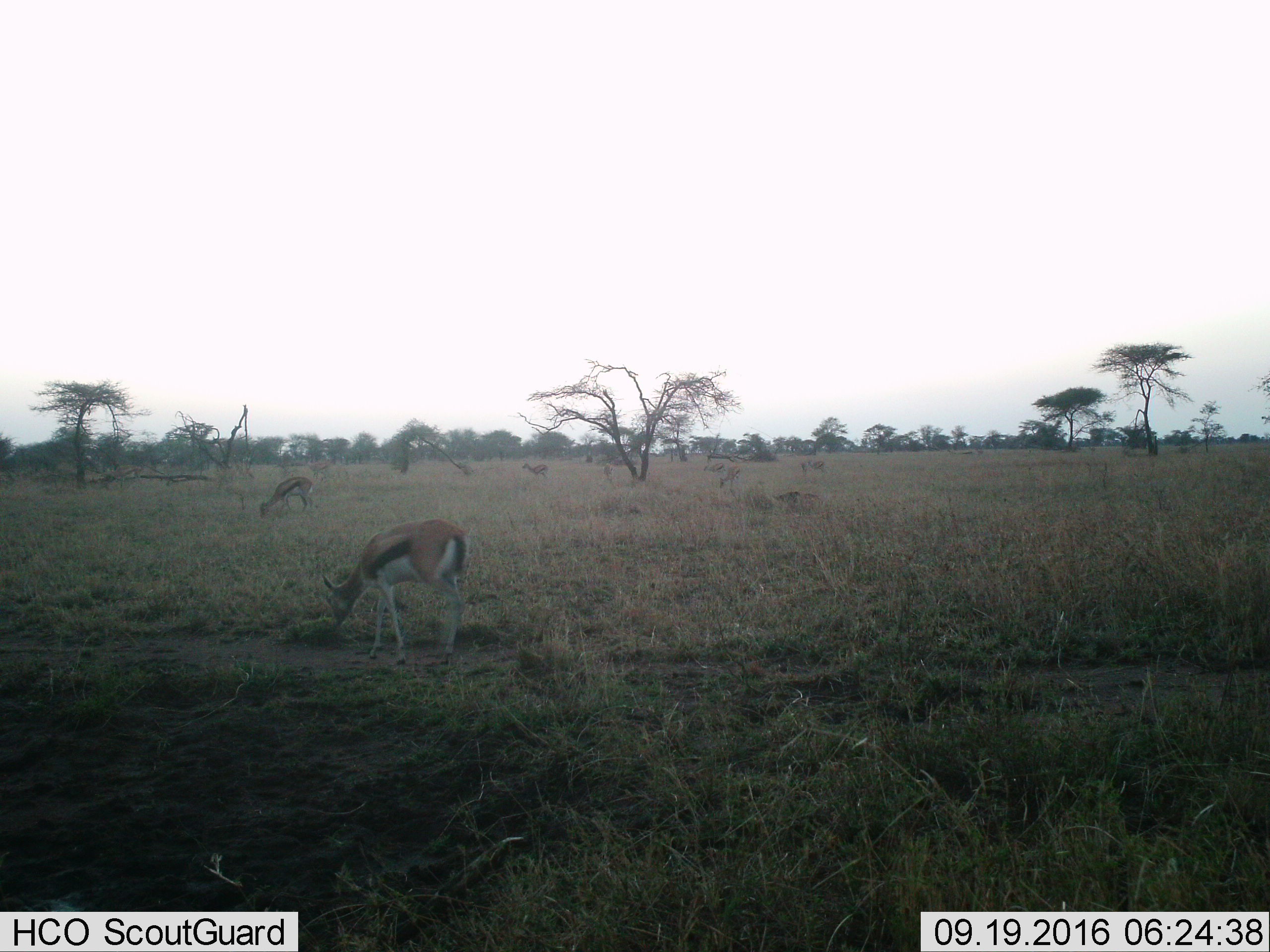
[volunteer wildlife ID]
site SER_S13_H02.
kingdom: Animalia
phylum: Chordata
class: Mammalia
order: Artiodactyla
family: Bovidae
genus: Eudorcas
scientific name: Eudorcas thomsonii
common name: thomson's gazelle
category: gazellethomsons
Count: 6.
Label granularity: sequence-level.